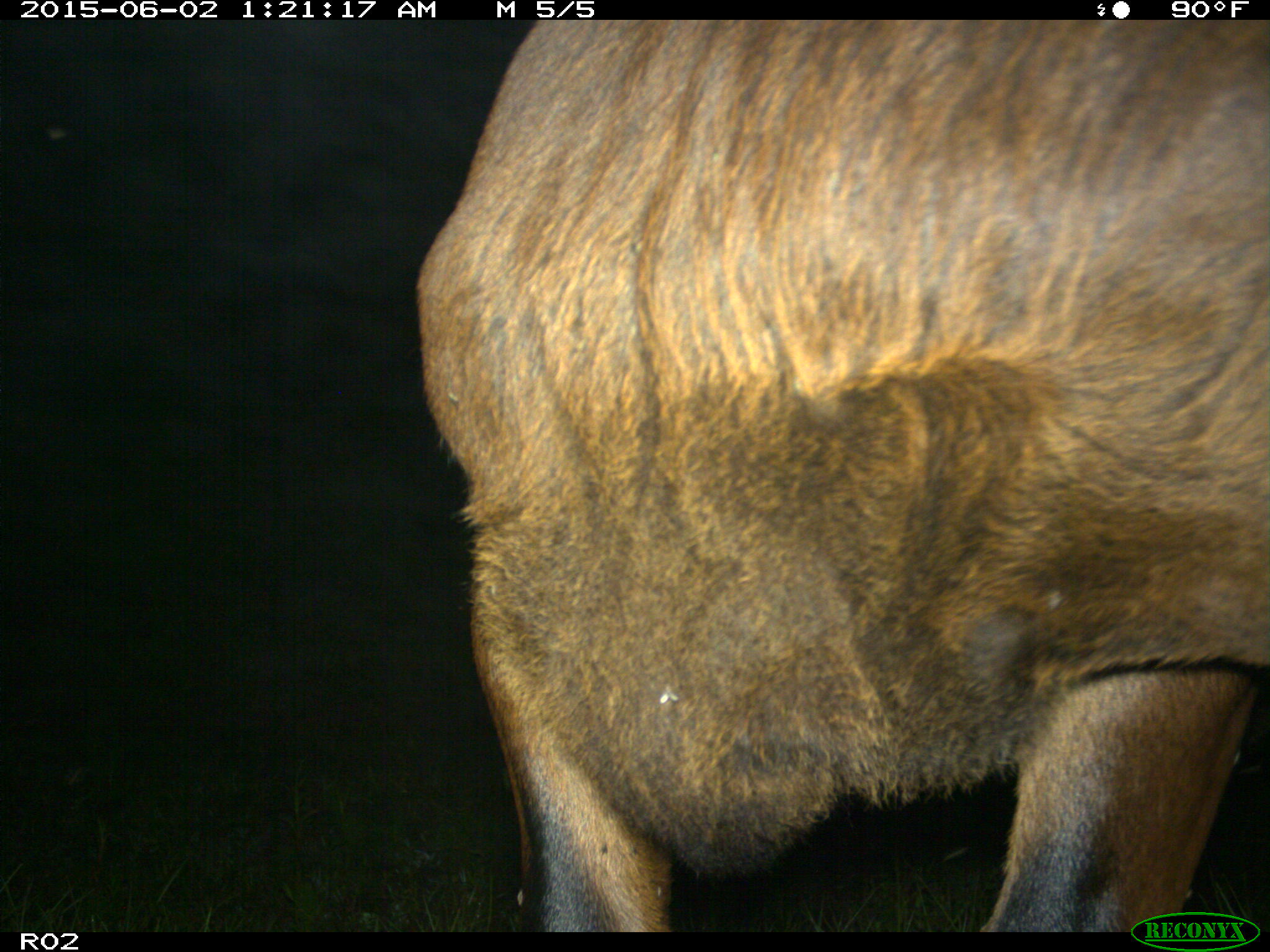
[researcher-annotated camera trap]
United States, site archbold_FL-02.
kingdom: Animalia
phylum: Chordata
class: Mammalia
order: Artiodactyla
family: Bovidae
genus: Bos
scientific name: Bos taurus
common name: domestic cow